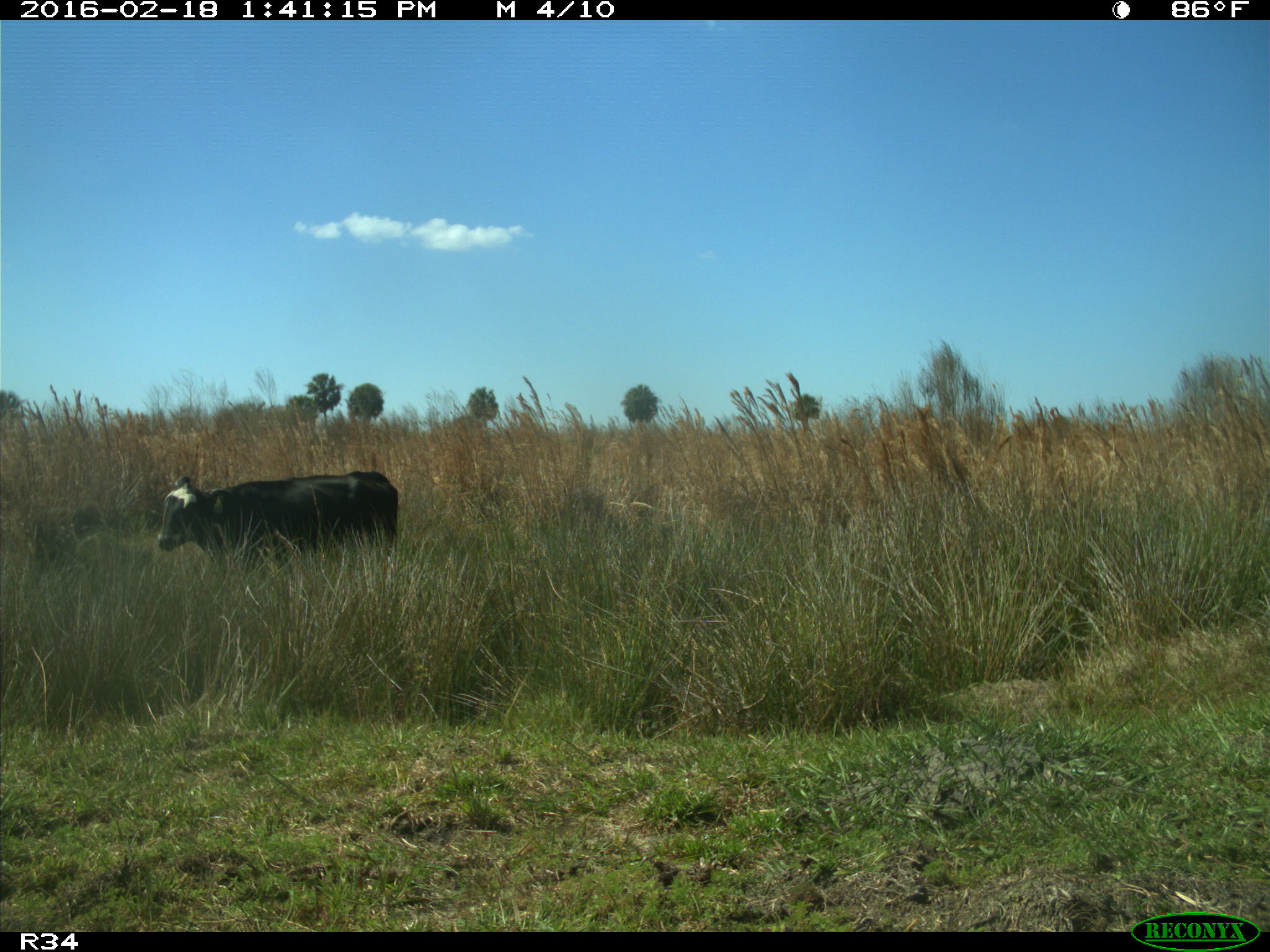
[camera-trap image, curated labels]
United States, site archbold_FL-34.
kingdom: Animalia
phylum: Chordata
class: Mammalia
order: Artiodactyla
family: Bovidae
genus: Bos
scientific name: Bos taurus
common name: domestic cow